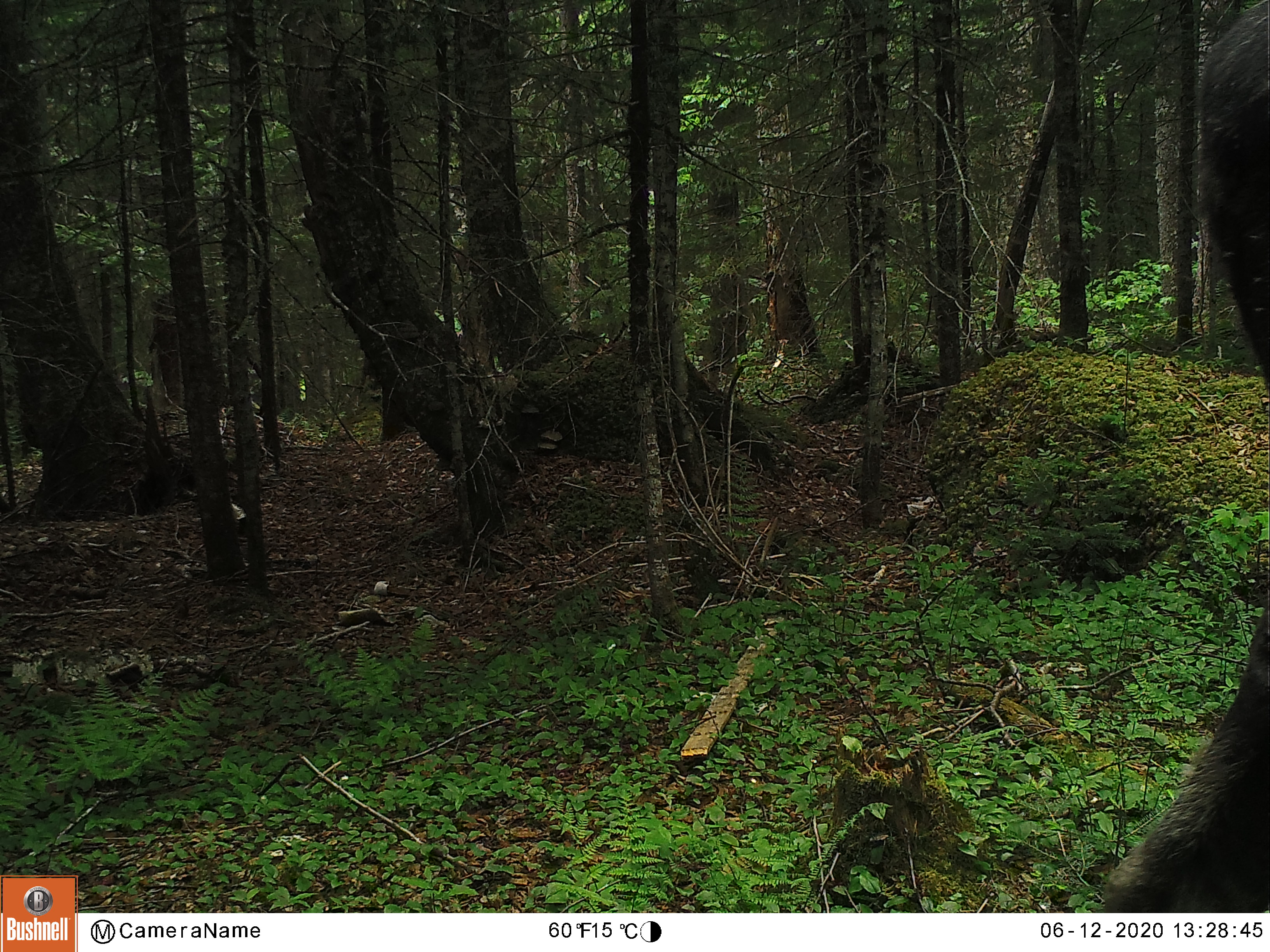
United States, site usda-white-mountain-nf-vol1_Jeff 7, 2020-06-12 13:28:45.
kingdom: Animalia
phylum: Chordata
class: Mammalia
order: Artiodactyla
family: Cervidae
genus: Alces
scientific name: Alces alces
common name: moose